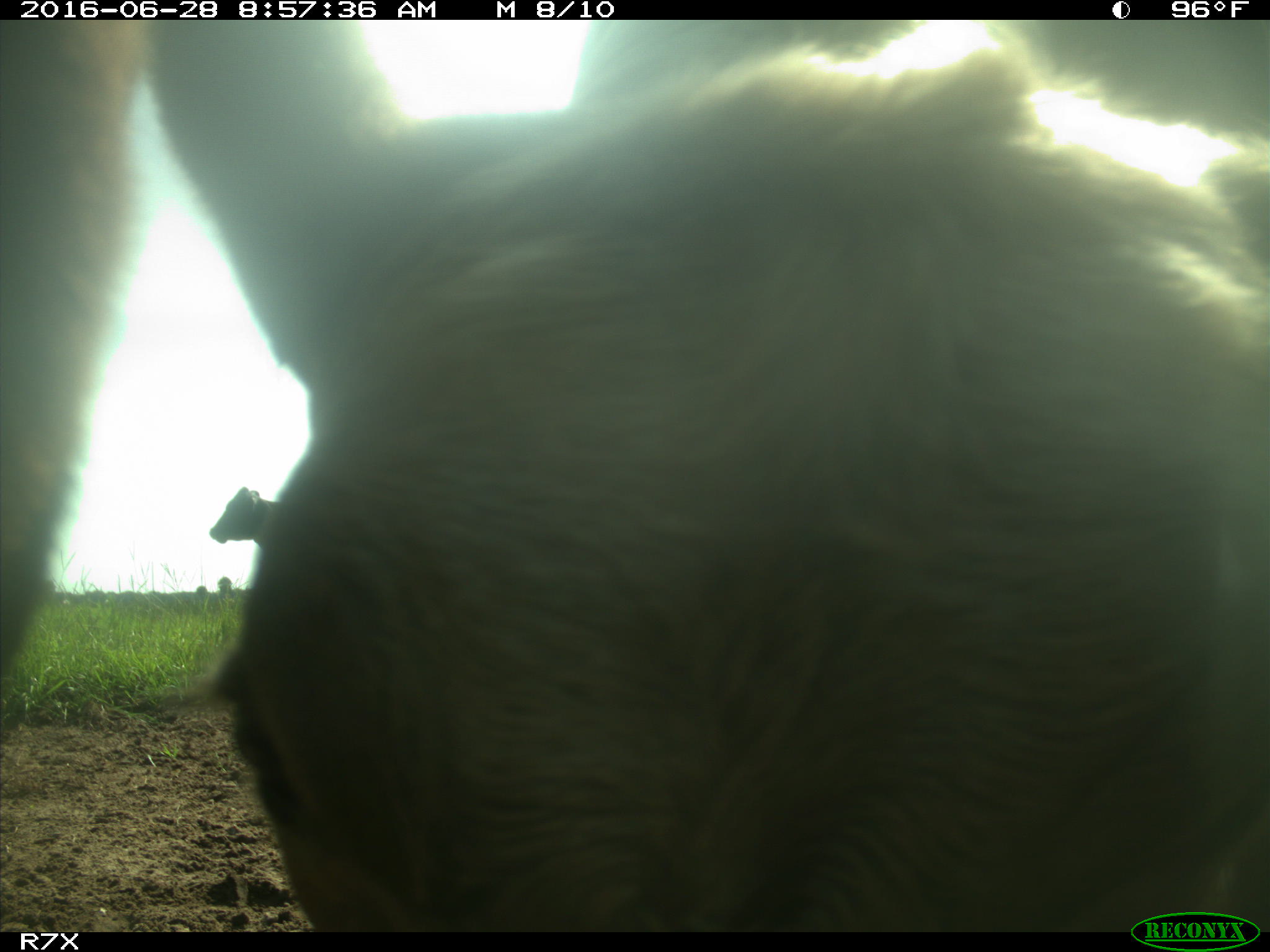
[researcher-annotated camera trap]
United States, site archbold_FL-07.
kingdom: Animalia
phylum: Chordata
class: Mammalia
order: Artiodactyla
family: Bovidae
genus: Bos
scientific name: Bos taurus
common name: domestic cow